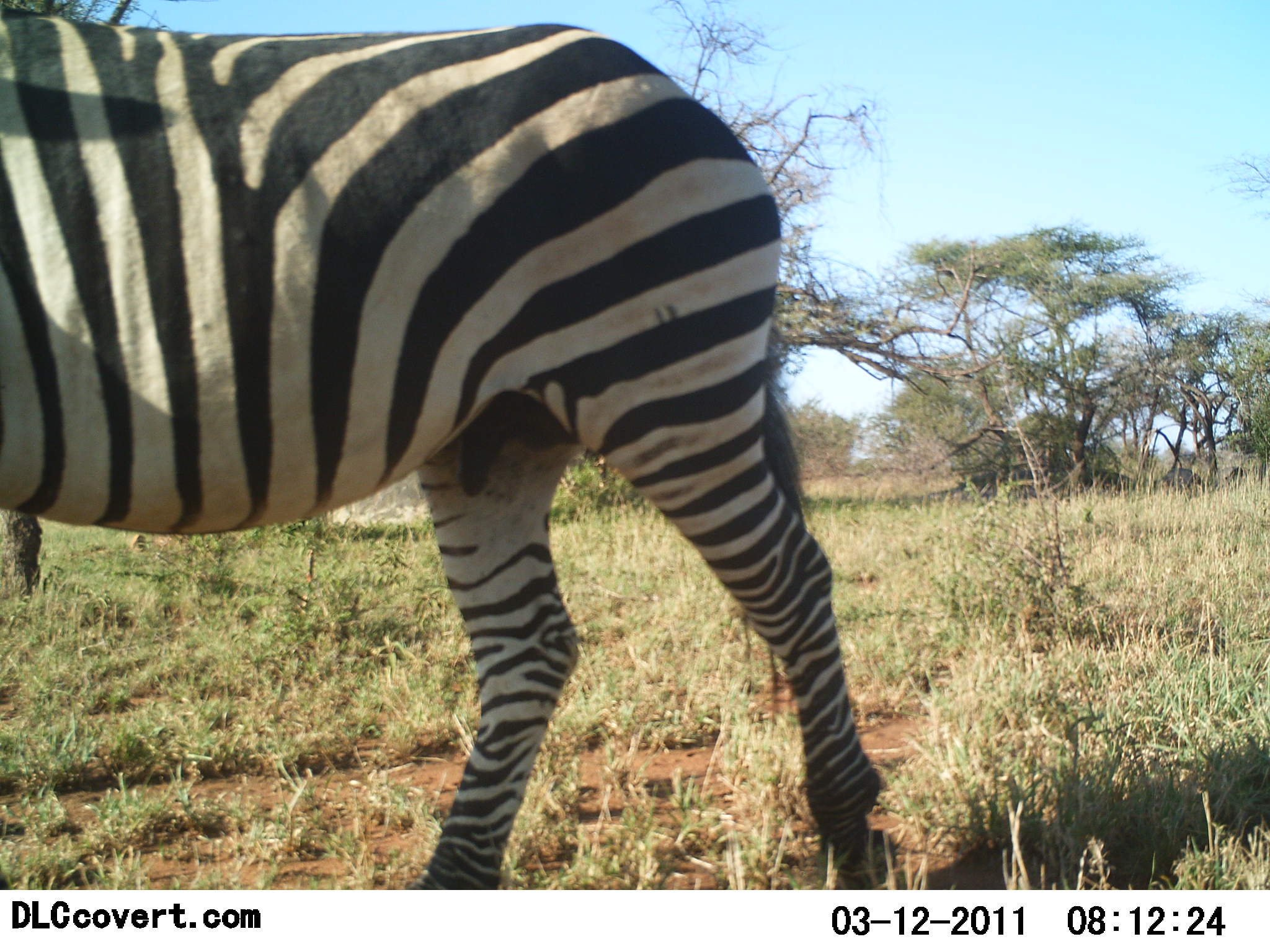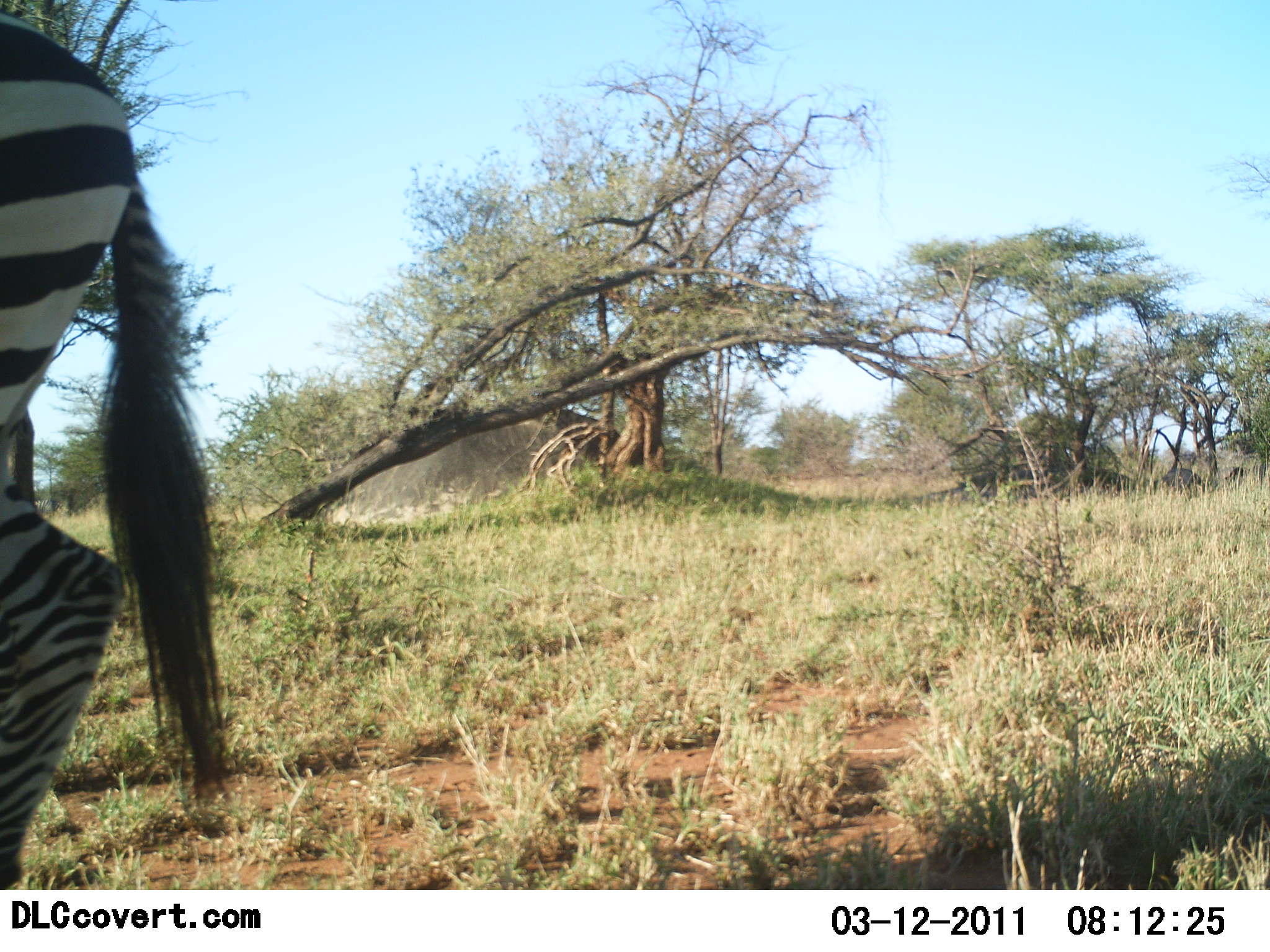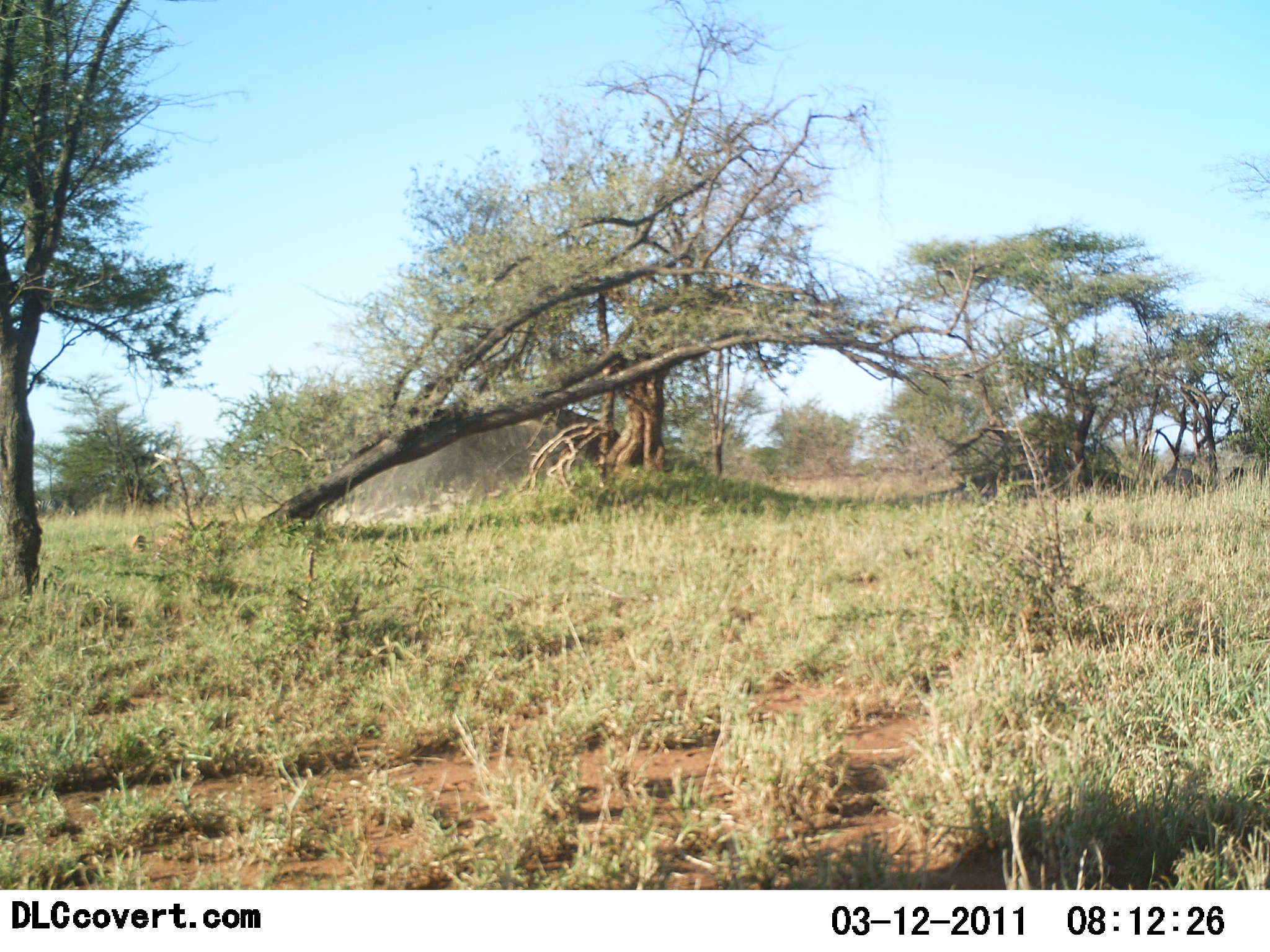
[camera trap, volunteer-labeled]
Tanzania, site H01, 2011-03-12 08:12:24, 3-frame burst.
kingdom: Animalia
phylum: Chordata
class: Mammalia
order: Perissodactyla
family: Equidae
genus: Equus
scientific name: Equus quagga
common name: plains zebra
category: zebra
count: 1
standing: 8%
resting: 0%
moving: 100%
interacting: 0%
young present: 0%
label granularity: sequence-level